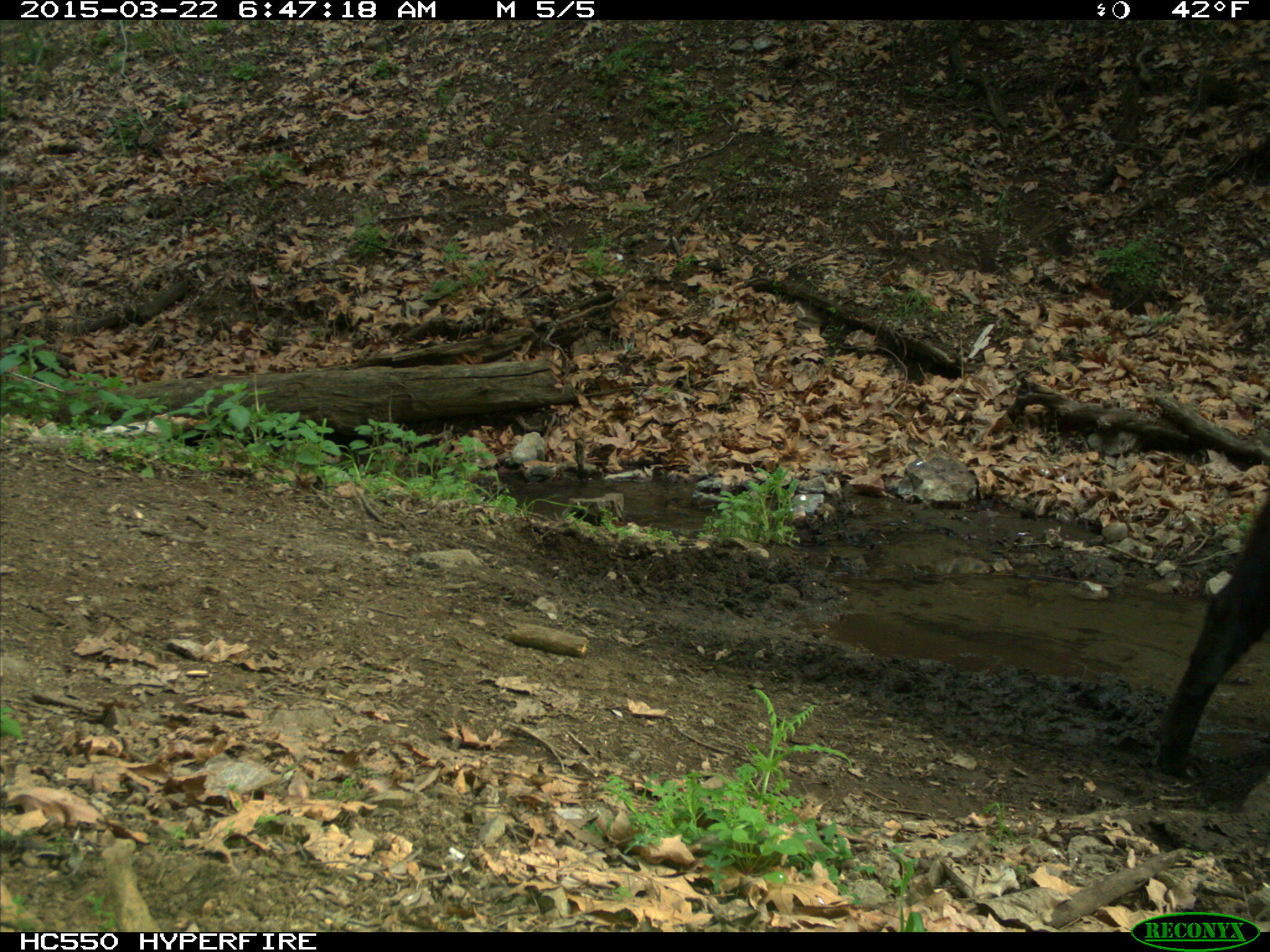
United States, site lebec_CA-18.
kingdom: Animalia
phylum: Chordata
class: Mammalia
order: Artiodactyla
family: Bovidae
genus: Bos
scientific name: Bos taurus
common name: domestic cow